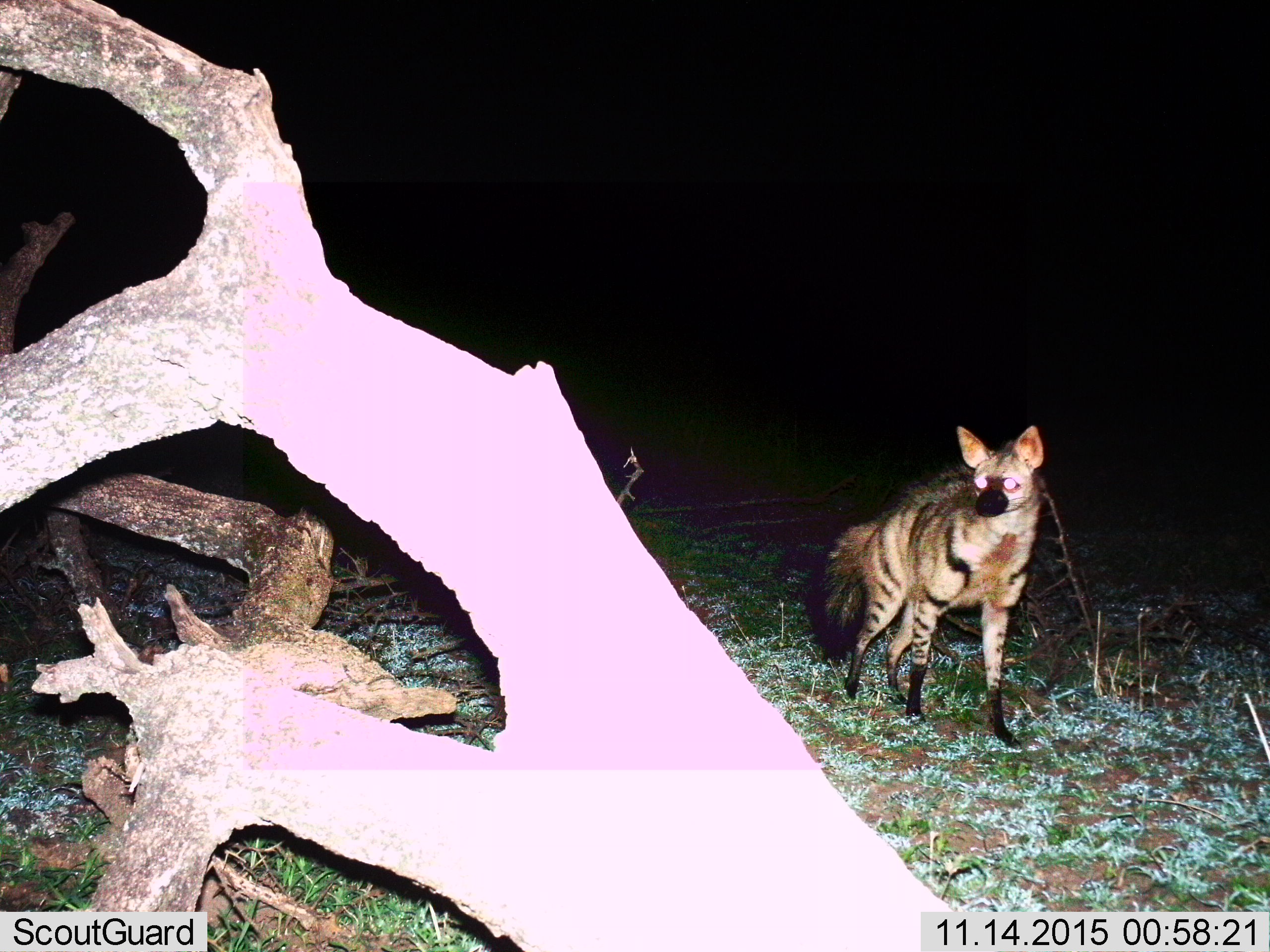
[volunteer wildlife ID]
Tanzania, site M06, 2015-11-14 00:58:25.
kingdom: Animalia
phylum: Chordata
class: Mammalia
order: Carnivora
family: Hyaenidae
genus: Hyaena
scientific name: Hyaena hyaena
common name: striped hyena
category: hyenastriped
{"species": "hyenastriped (striped hyena) (Hyaena hyaena)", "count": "1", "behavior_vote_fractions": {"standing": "100%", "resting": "0%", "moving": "0%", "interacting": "0%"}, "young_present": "0%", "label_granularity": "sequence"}